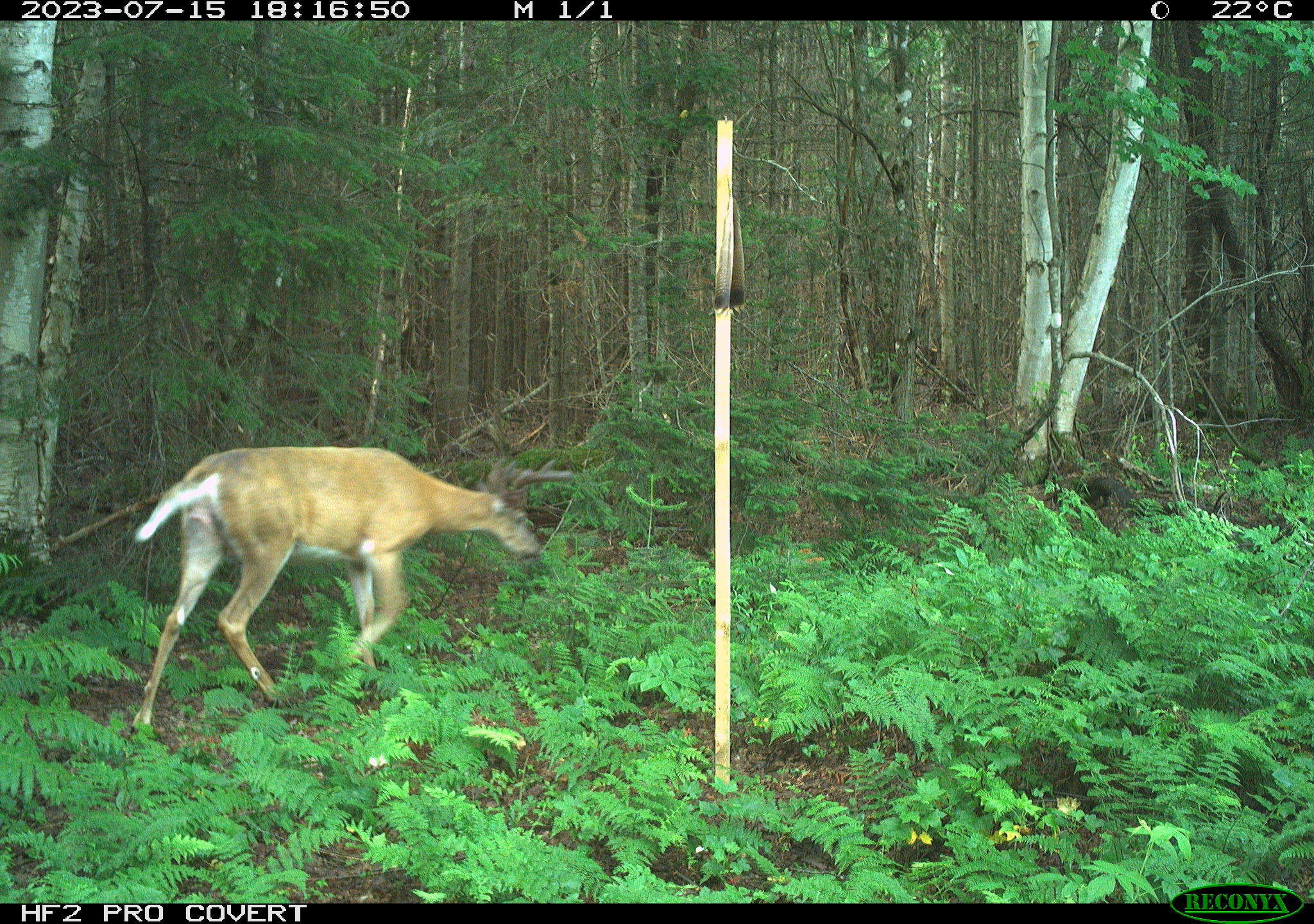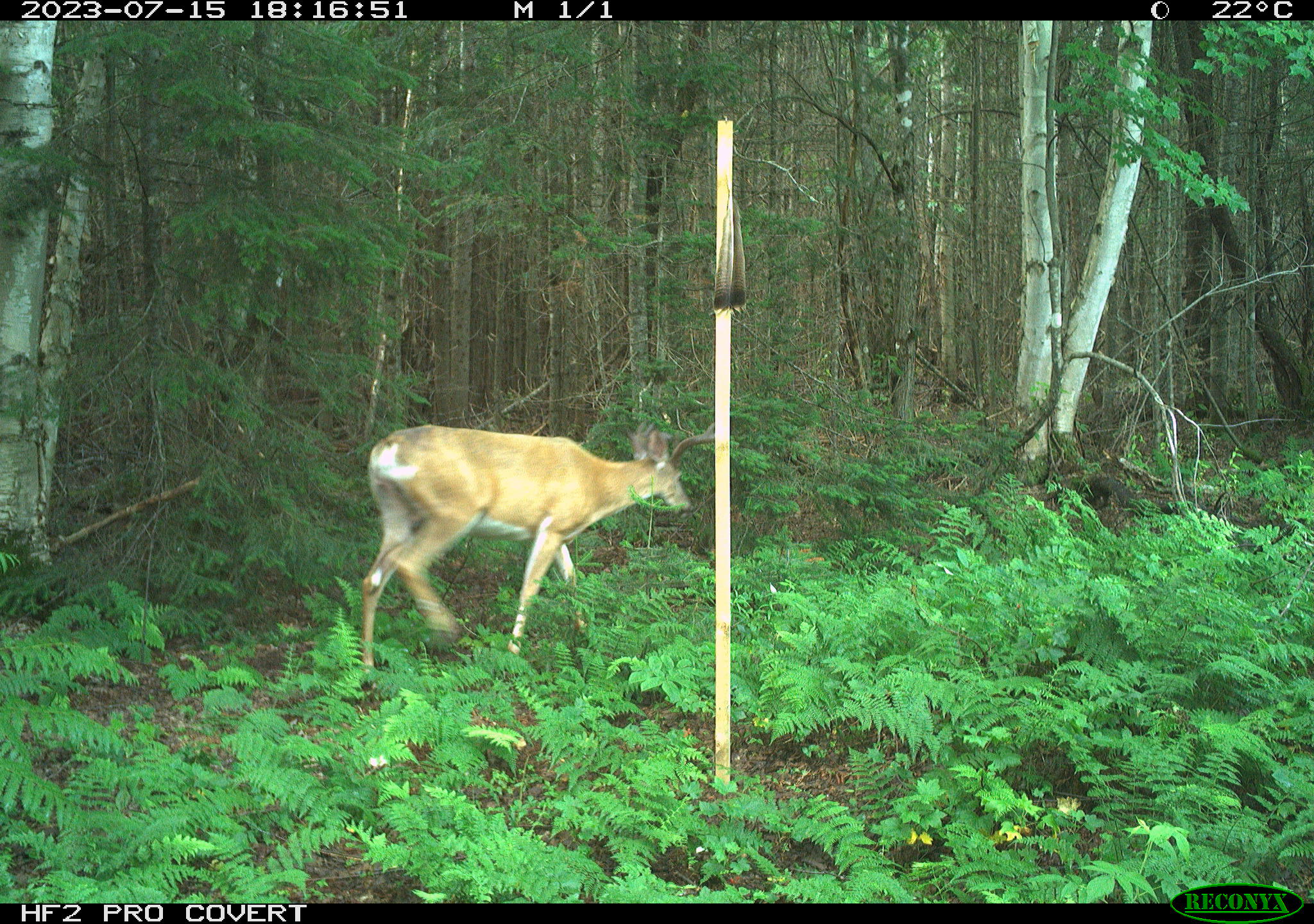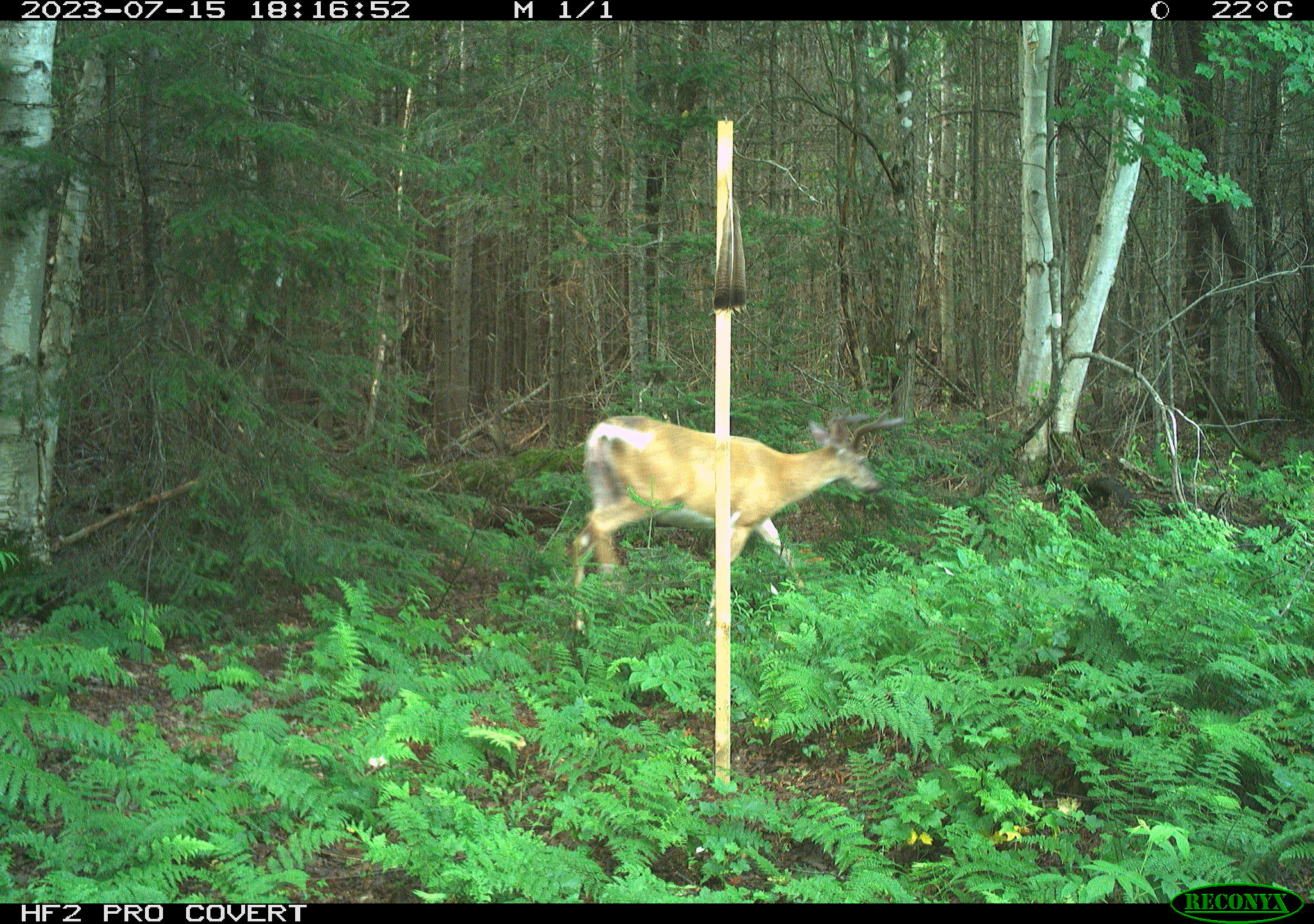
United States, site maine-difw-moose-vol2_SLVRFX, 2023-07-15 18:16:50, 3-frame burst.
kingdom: Animalia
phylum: Chordata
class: Mammalia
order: Artiodactyla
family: Cervidae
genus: Odocoileus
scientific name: Odocoileus virginianus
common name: white-tailed deer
White-tailed deer (Odocoileus virginianus).